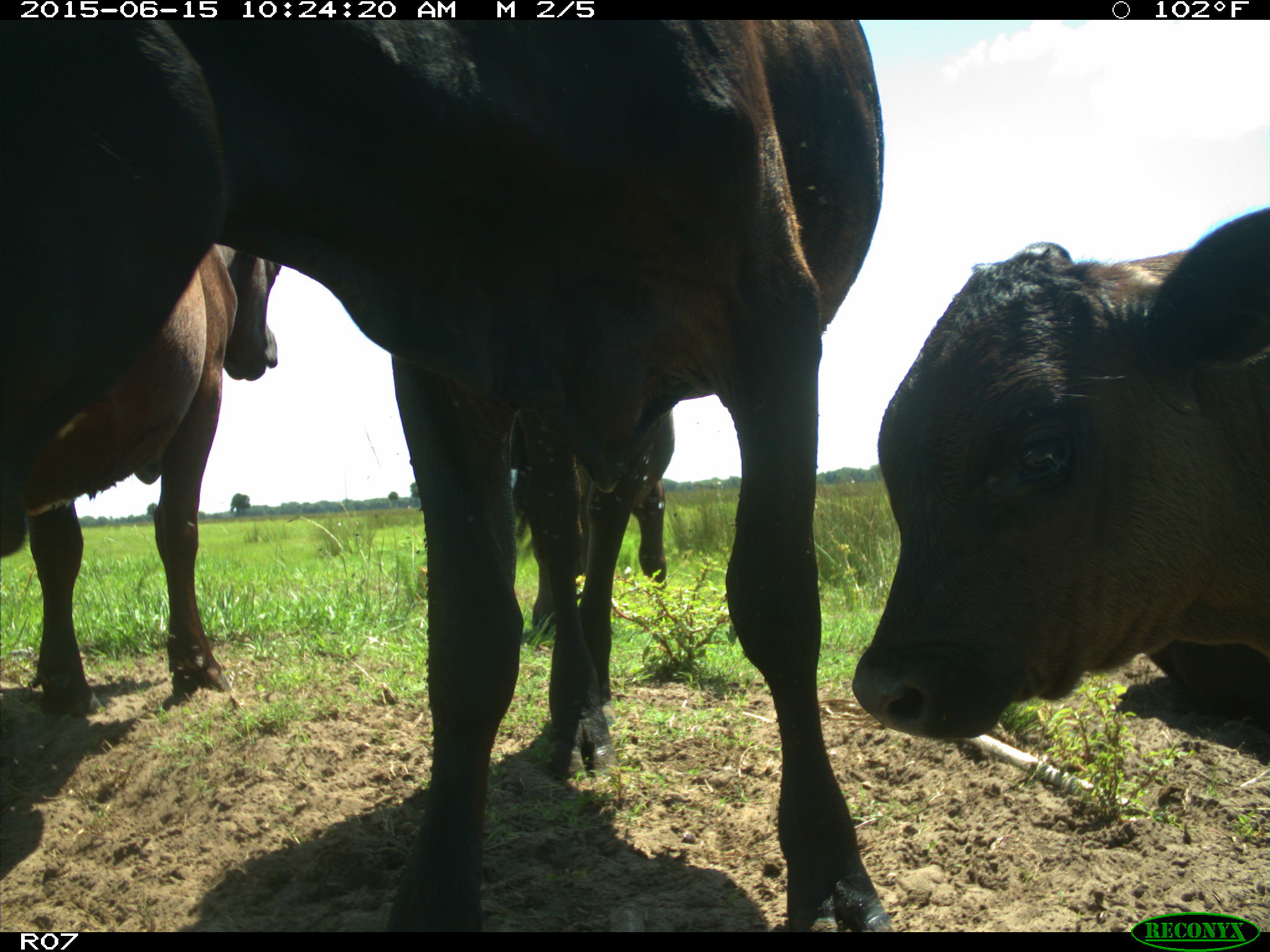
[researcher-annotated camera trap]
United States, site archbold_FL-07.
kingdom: Animalia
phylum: Chordata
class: Mammalia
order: Artiodactyla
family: Bovidae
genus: Bos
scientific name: Bos taurus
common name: domestic cow